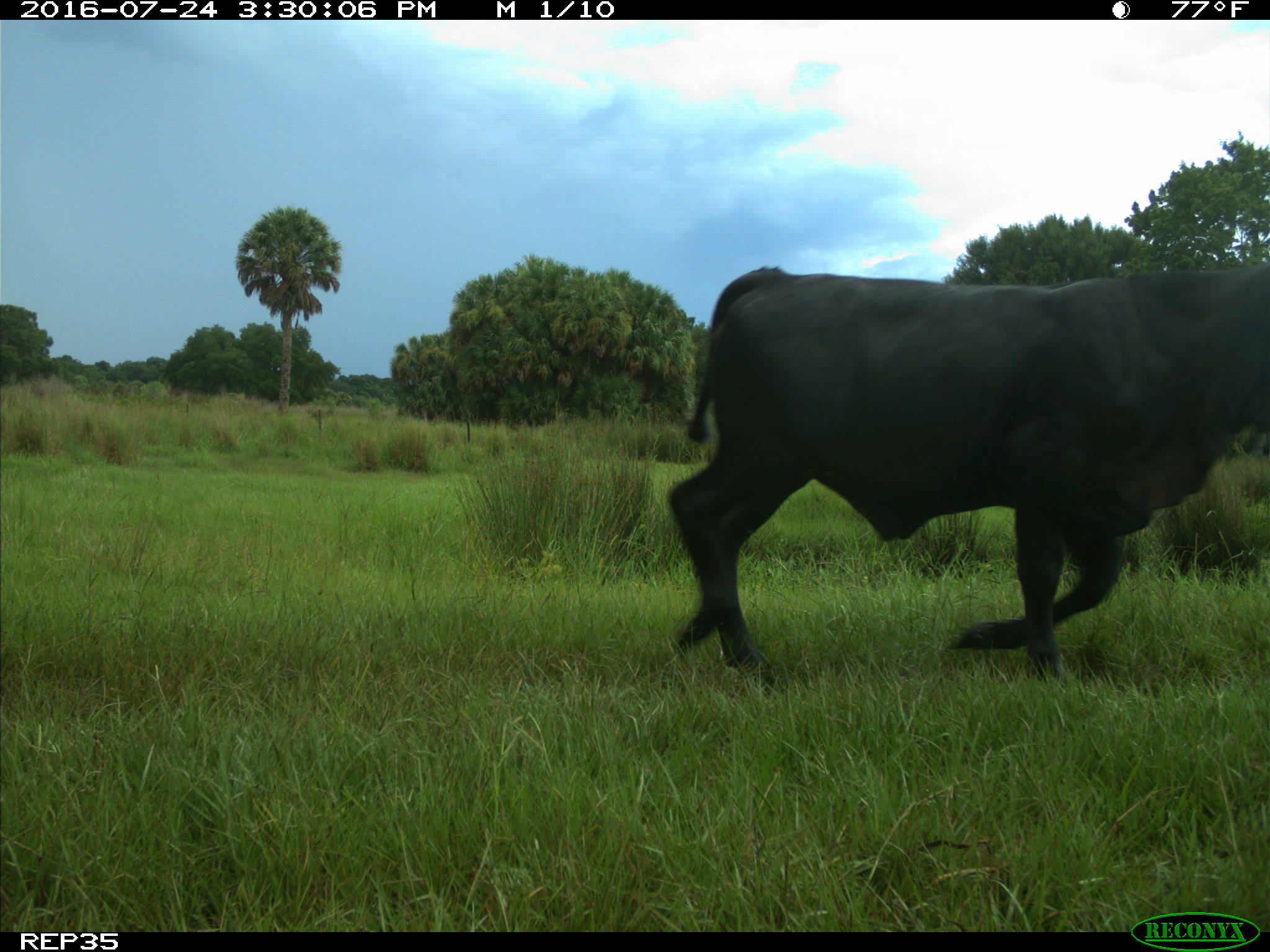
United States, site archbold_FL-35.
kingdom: Animalia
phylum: Chordata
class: Mammalia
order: Artiodactyla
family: Bovidae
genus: Bos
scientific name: Bos taurus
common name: domestic cow